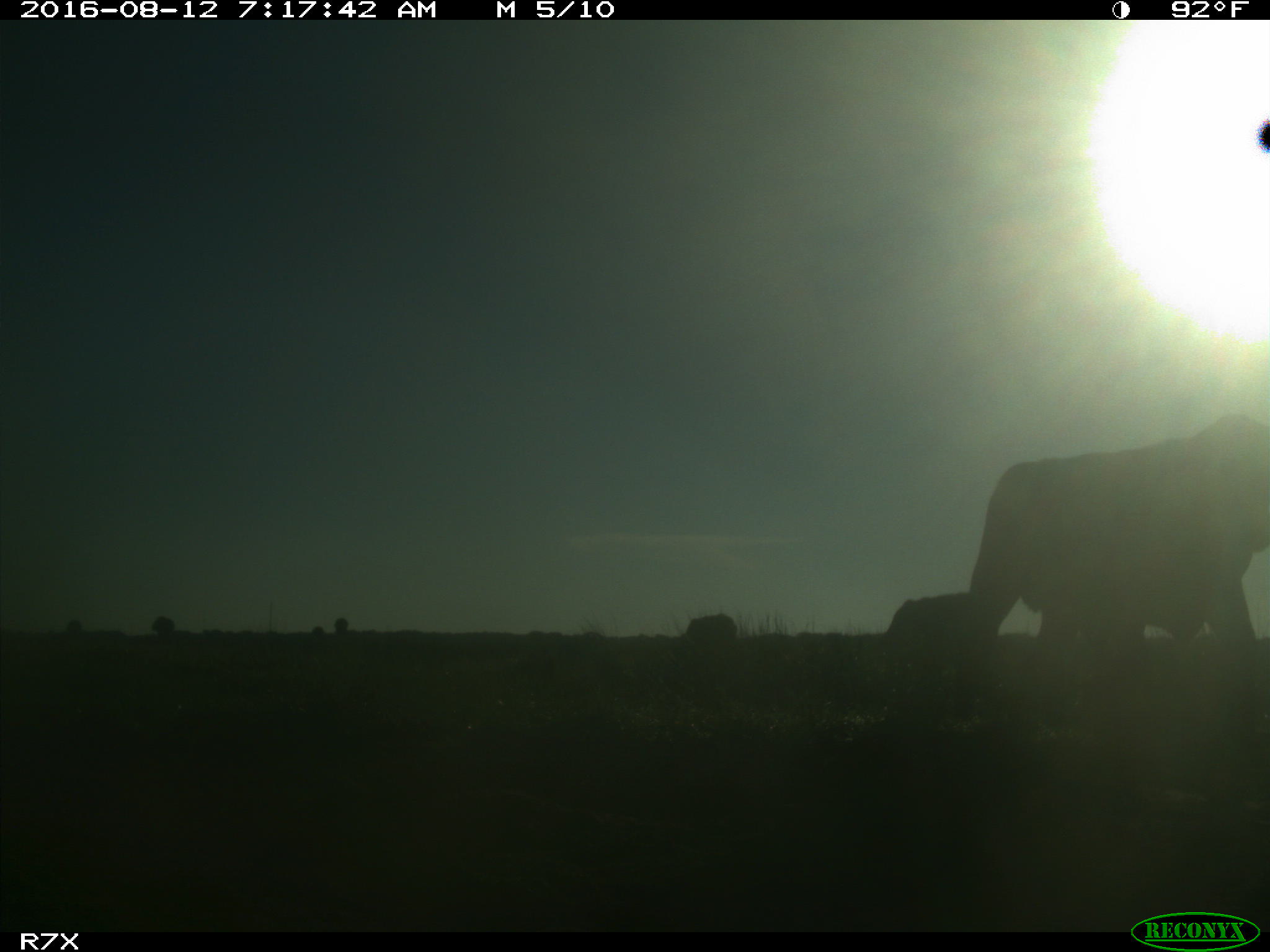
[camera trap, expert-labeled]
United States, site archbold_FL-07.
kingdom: Animalia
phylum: Chordata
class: Mammalia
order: Artiodactyla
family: Bovidae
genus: Bos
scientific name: Bos taurus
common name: domestic cow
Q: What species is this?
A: Bos taurus (domestic cow).